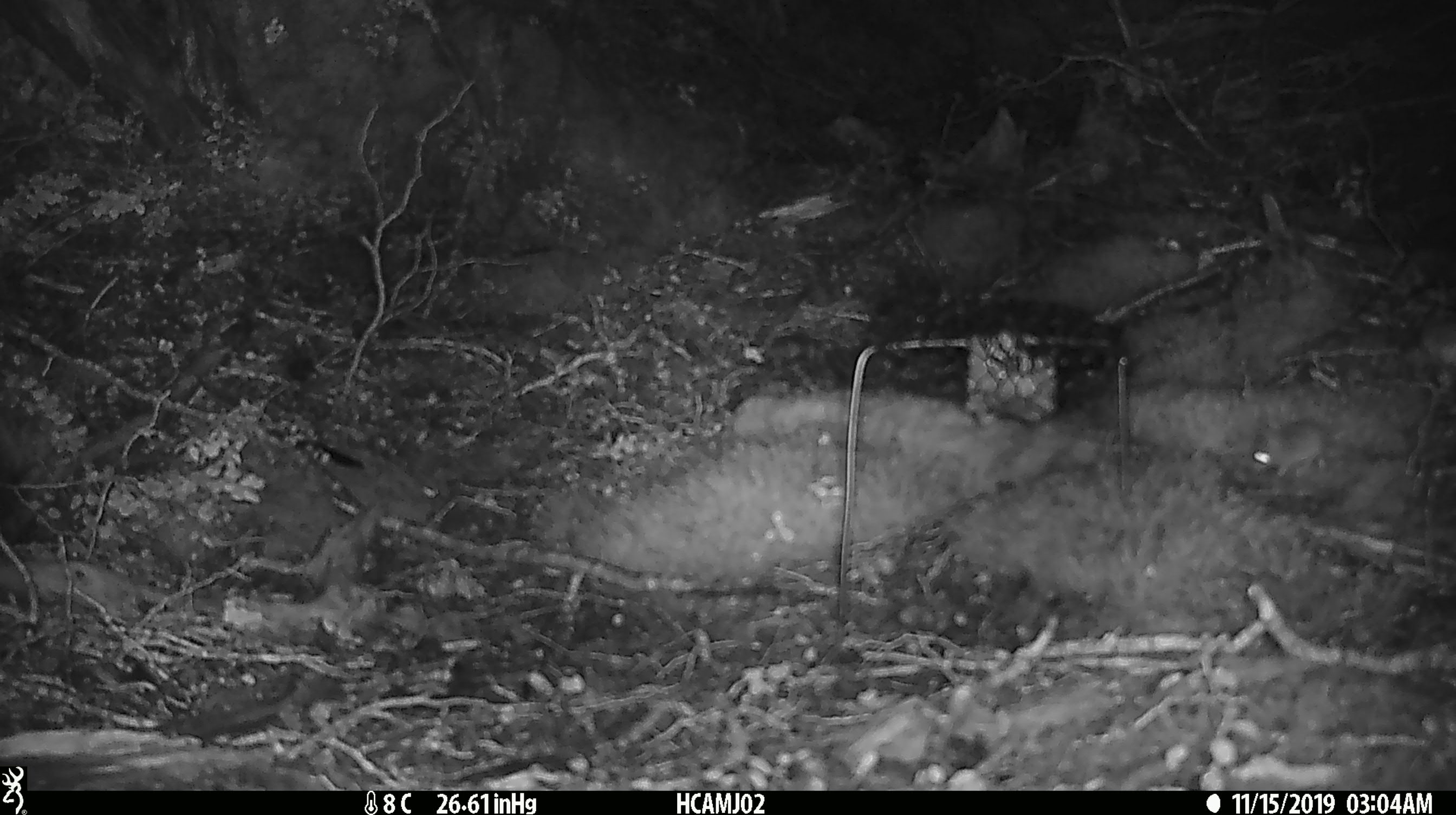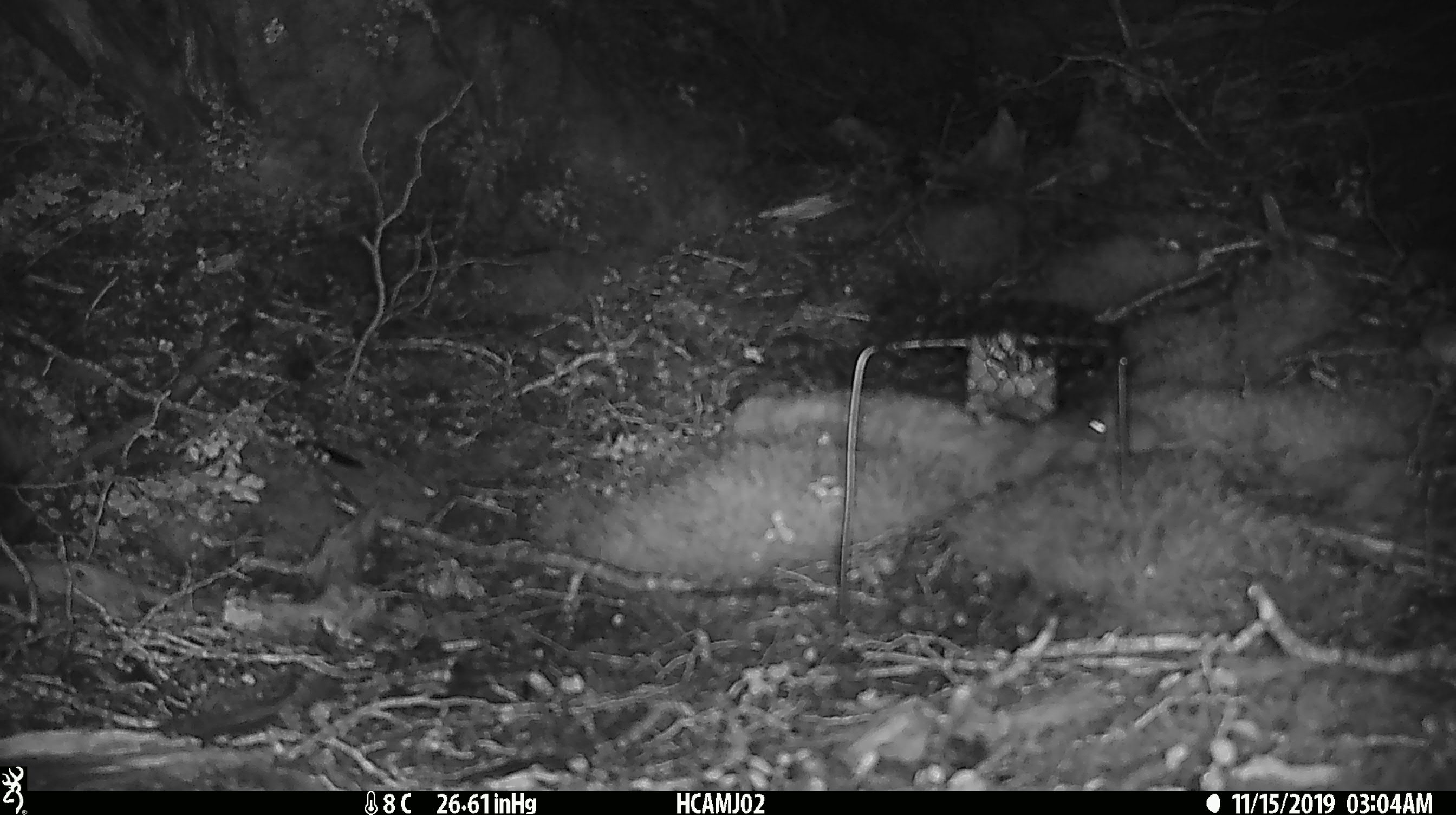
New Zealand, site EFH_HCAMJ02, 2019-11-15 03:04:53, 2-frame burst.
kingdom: Animalia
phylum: Chordata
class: Mammalia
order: Rodentia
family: Muridae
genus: Mus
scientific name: Mus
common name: mouse